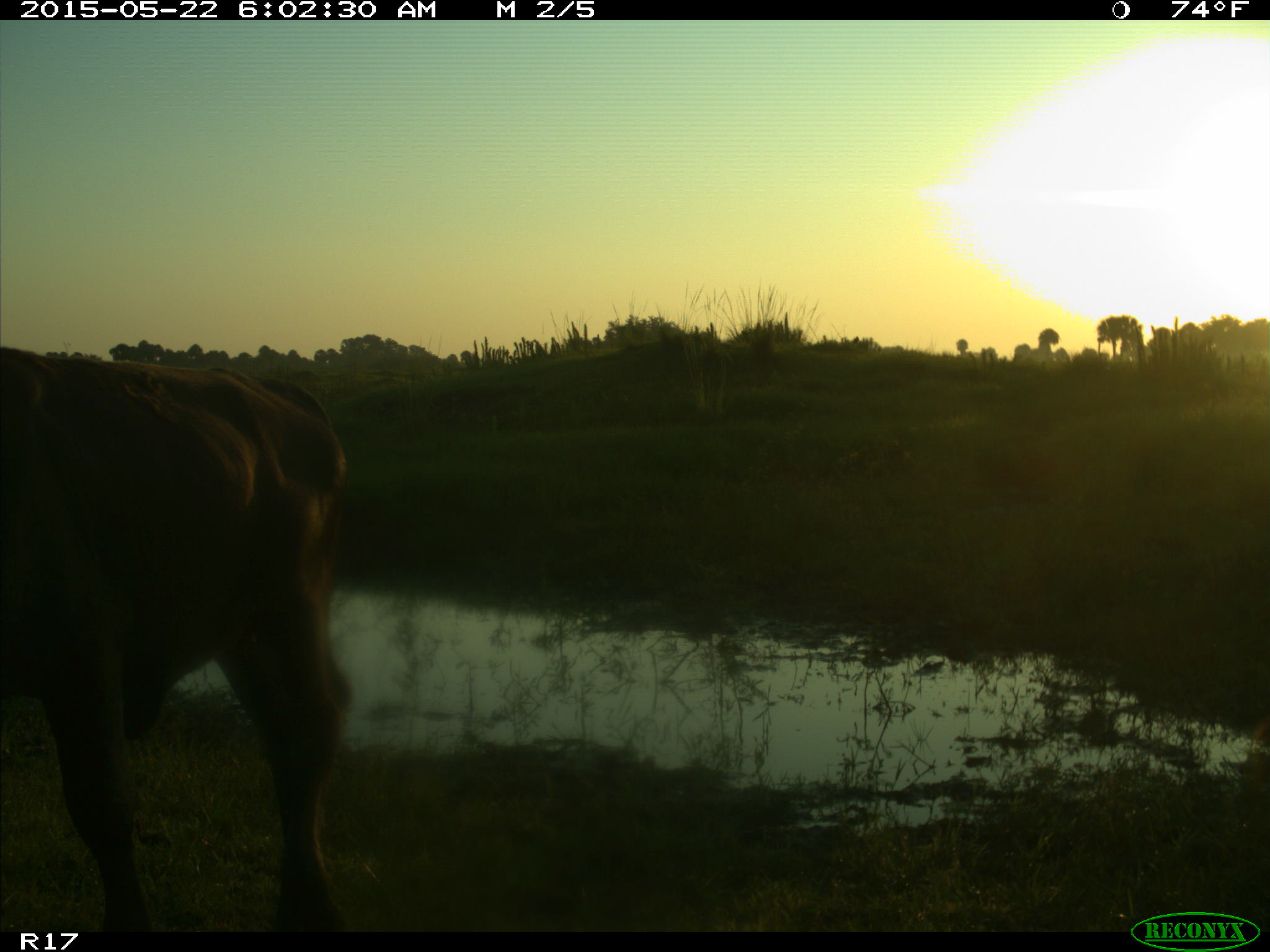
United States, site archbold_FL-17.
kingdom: Animalia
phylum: Chordata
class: Mammalia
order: Artiodactyla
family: Bovidae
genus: Bos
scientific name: Bos taurus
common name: domestic cow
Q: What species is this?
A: Bos taurus (domestic cow).